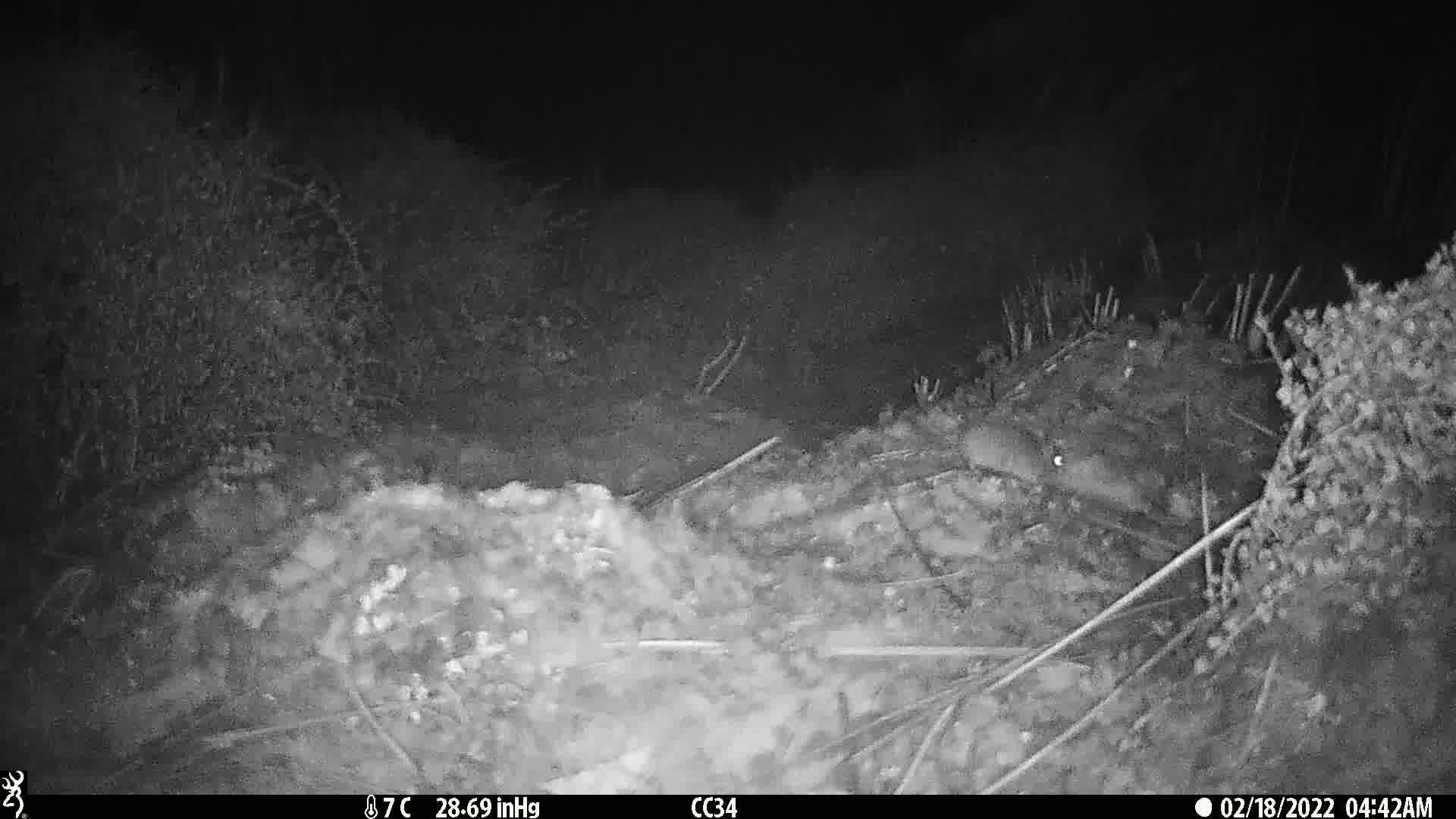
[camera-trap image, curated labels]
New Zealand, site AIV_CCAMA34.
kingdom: Animalia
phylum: Chordata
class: Mammalia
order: Rodentia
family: Muridae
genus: Mus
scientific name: Mus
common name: mouse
Mouse (Mus).